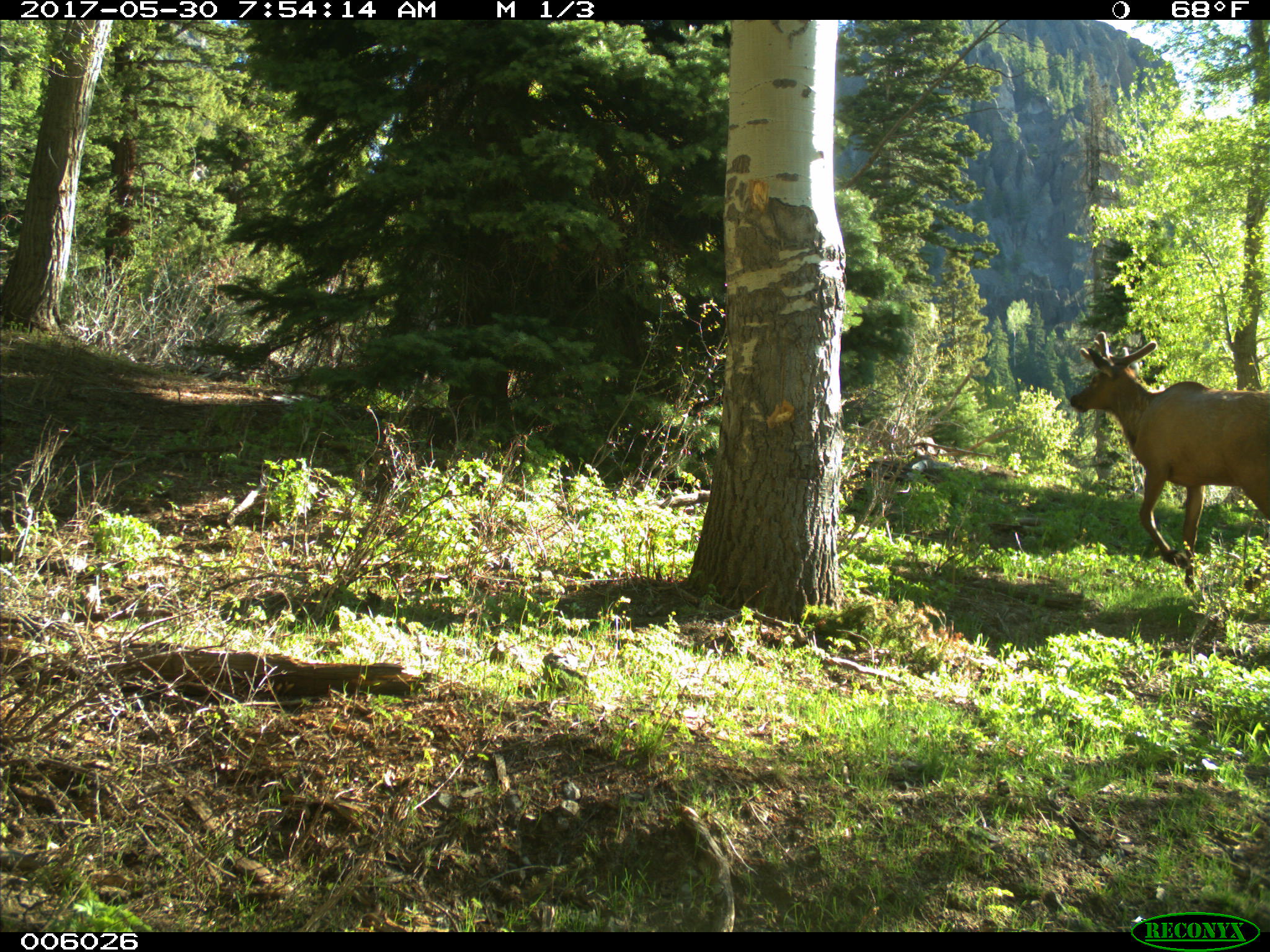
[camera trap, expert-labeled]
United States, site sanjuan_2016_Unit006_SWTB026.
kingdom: Animalia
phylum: Chordata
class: Mammalia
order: Artiodactyla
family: Cervidae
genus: Cervus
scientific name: Cervus elaphus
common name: red deer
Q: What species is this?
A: Cervus elaphus (red deer).